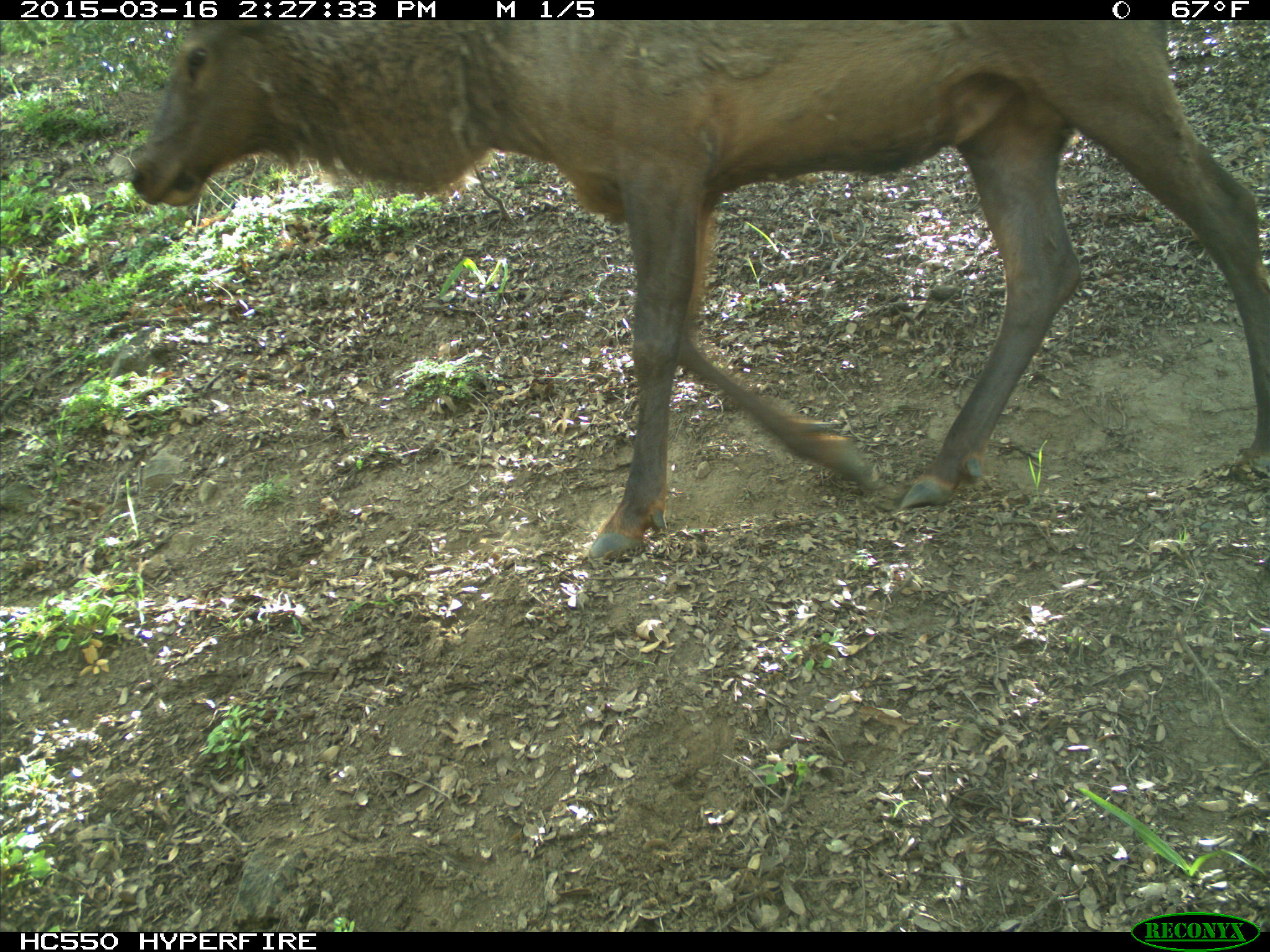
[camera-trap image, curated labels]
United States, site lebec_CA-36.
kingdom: Animalia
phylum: Chordata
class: Mammalia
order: Artiodactyla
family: Cervidae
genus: Cervus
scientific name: Cervus canadensis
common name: elk